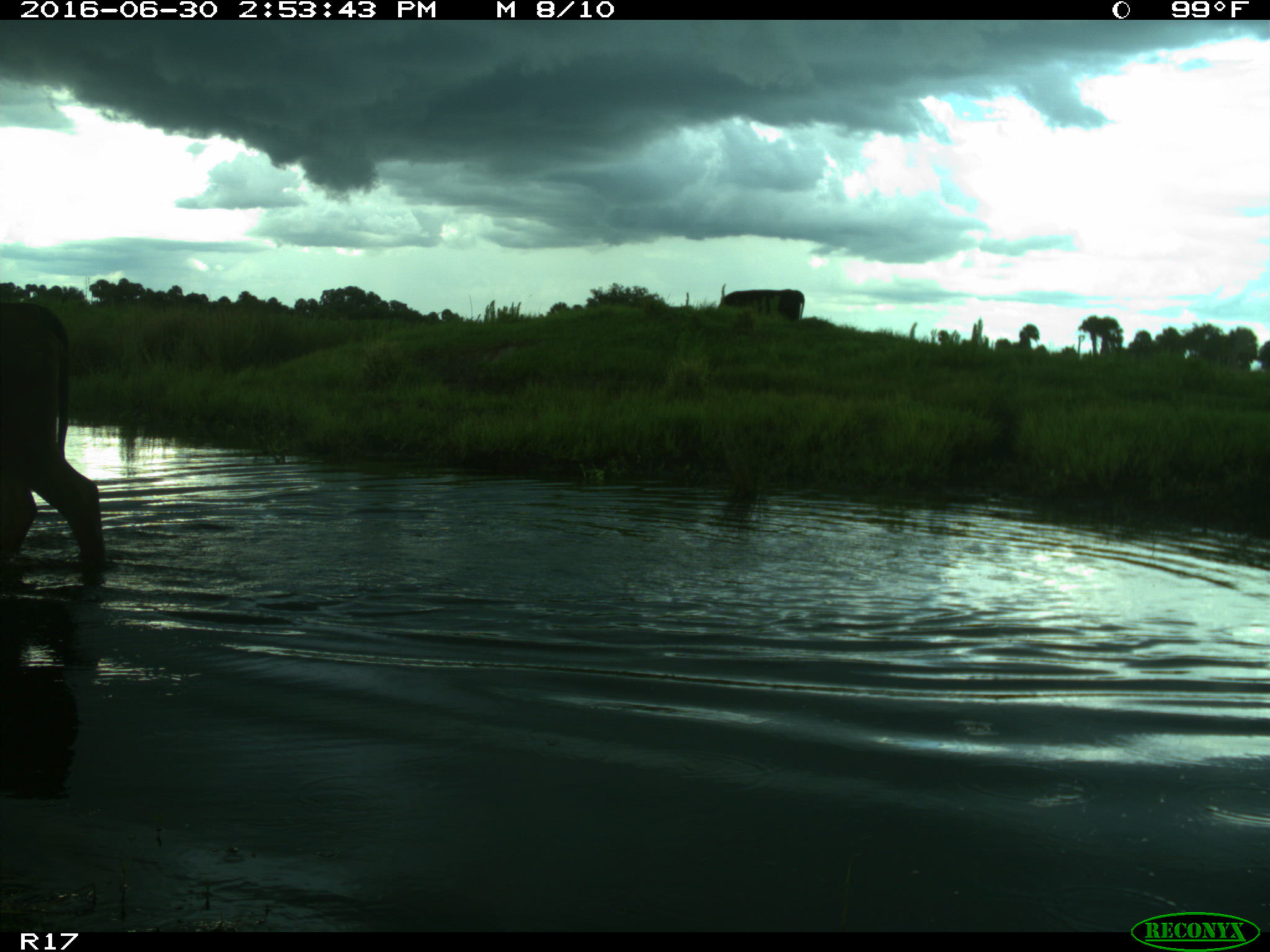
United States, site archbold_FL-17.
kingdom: Animalia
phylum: Chordata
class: Mammalia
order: Artiodactyla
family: Bovidae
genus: Bos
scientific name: Bos taurus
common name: domestic cow